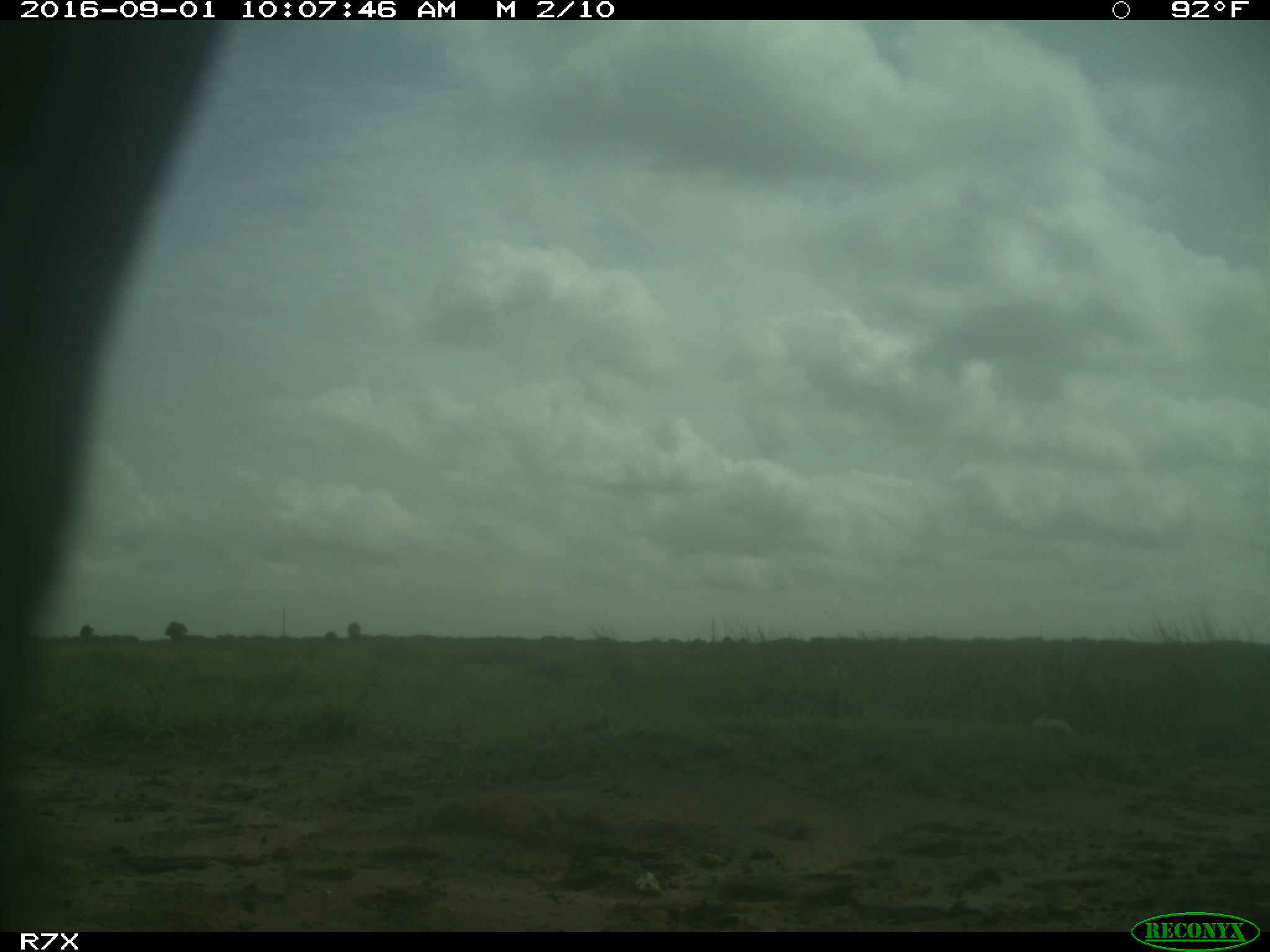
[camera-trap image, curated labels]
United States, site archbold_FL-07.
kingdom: Animalia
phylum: Chordata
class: Mammalia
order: Artiodactyla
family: Bovidae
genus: Bos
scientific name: Bos taurus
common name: domestic cow